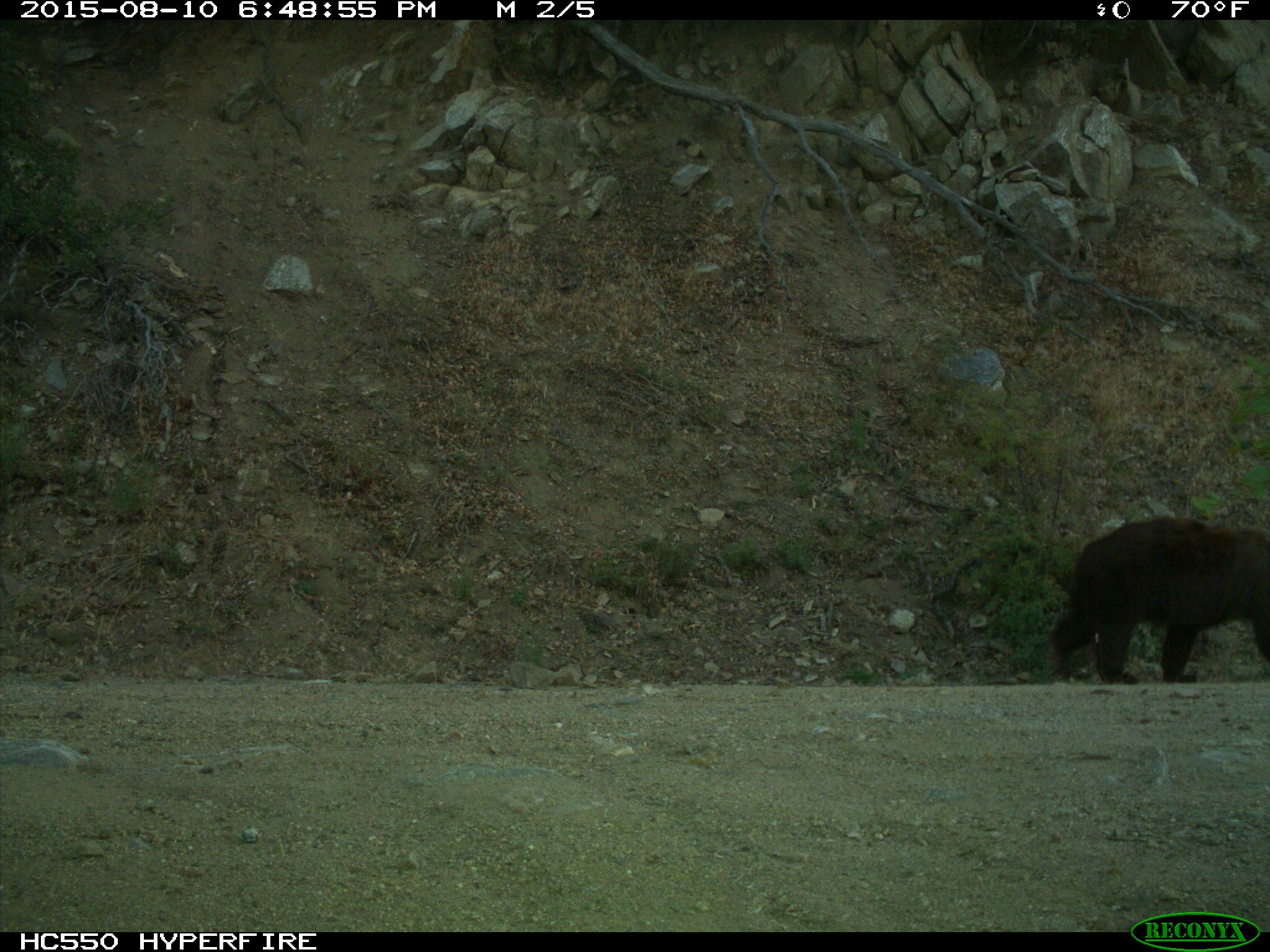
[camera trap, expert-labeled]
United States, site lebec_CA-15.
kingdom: Animalia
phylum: Chordata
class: Mammalia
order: Carnivora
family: Ursidae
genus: Ursus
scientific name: Ursus americanus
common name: american black bear